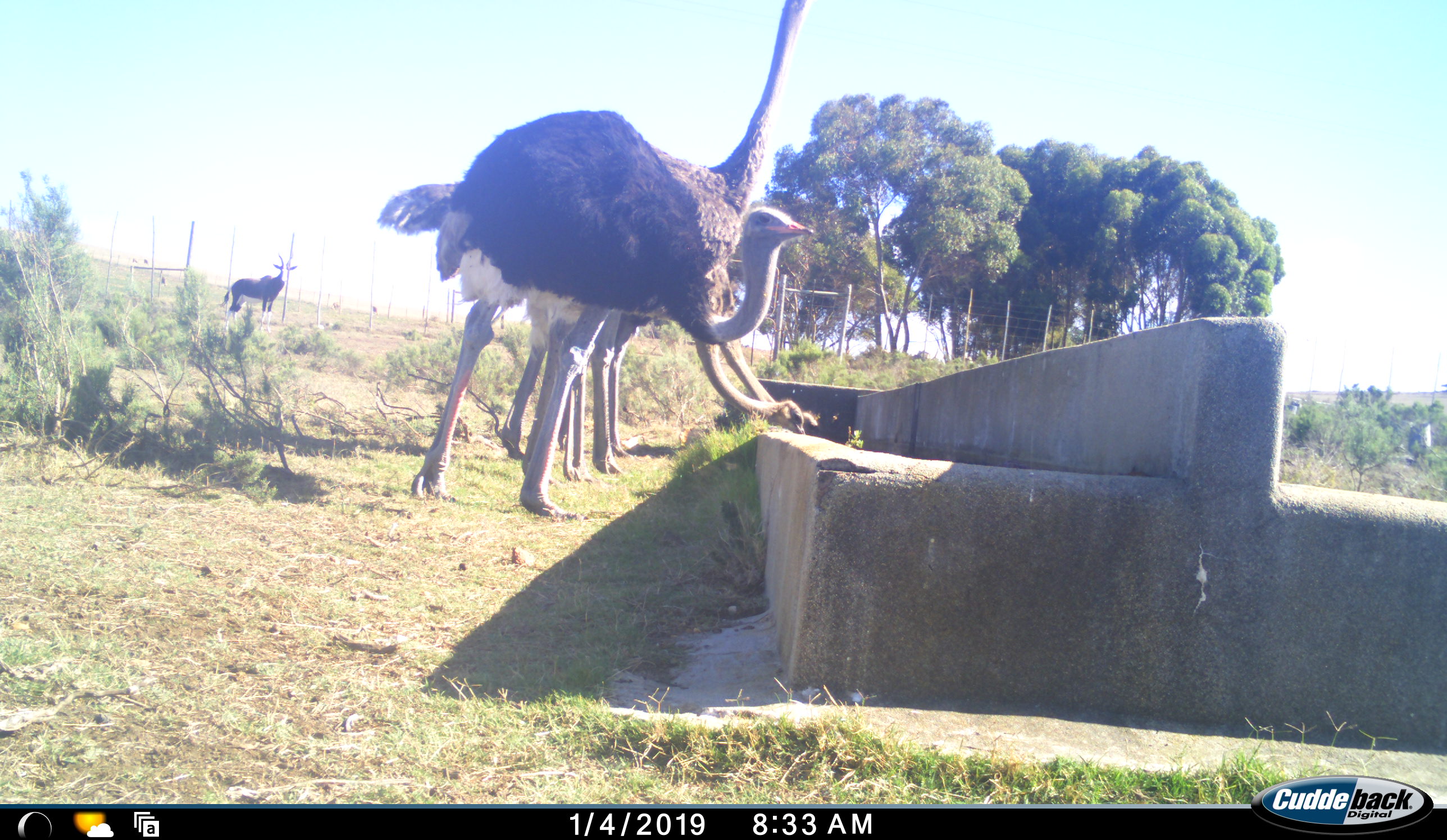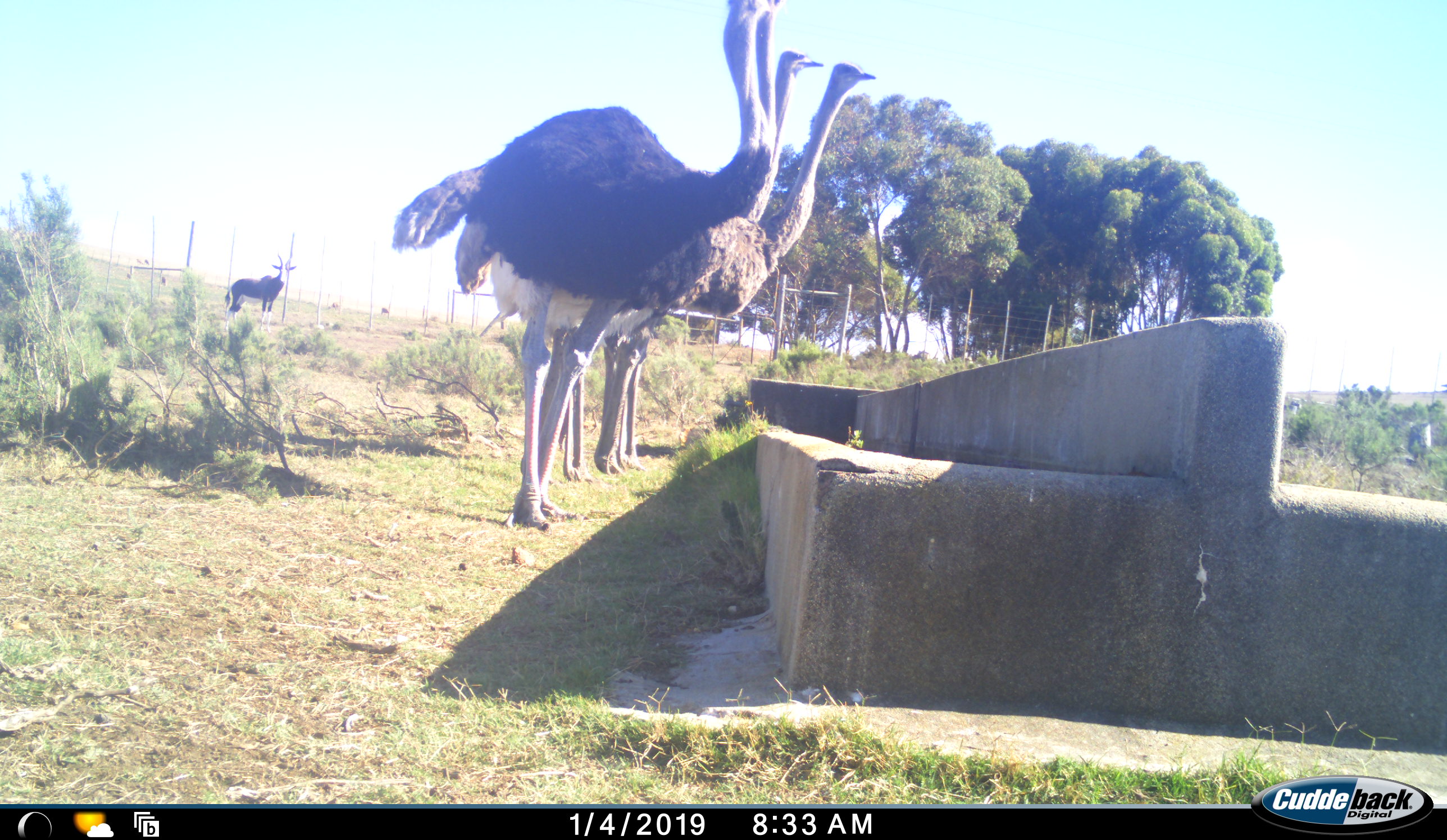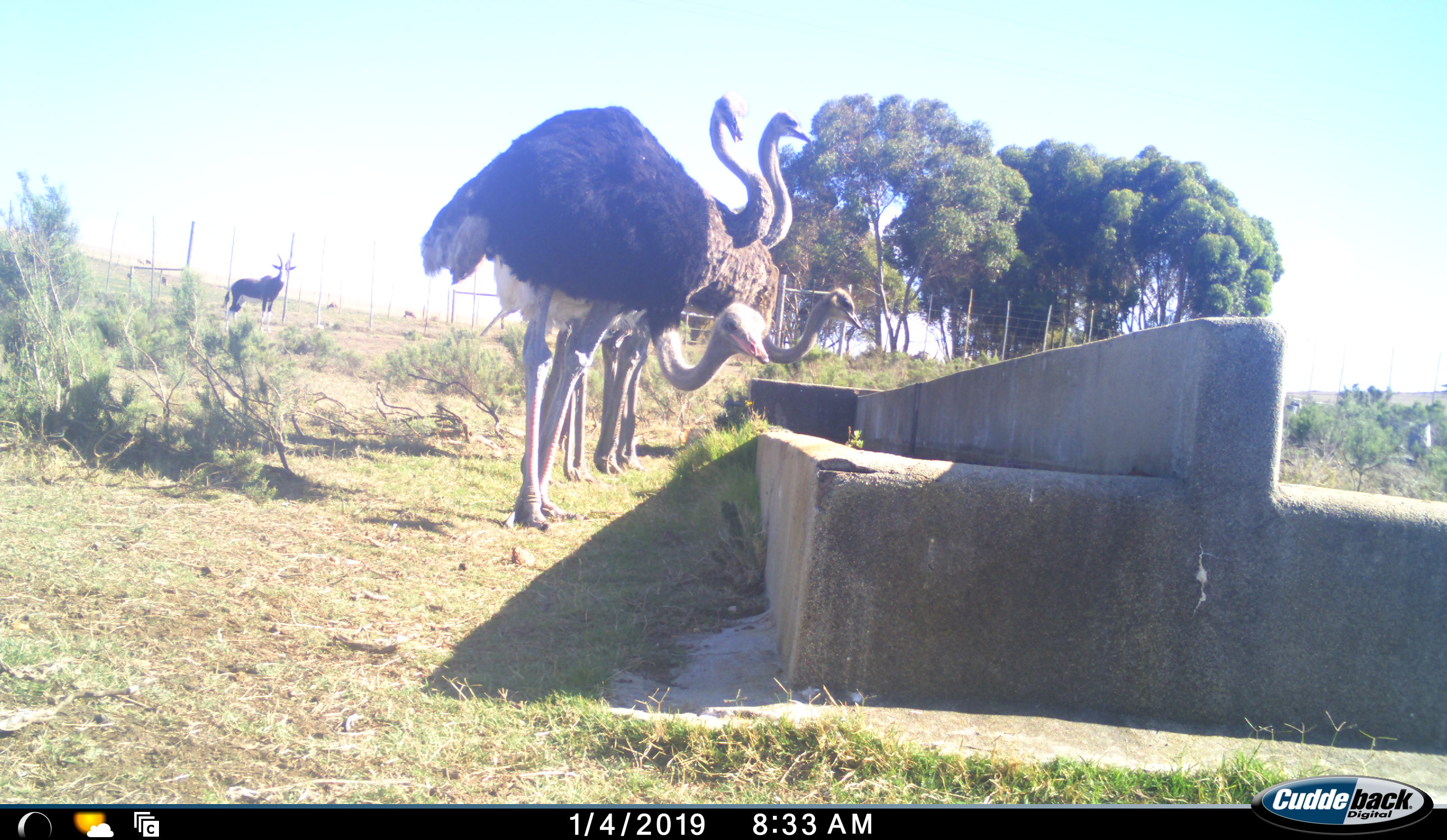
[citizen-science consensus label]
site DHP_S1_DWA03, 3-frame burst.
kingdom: Animalia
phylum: Chordata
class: Mammalia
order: Artiodactyla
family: Bovidae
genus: Damaliscus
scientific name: Damaliscus pygargus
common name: bontebok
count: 1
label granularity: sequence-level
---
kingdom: Animalia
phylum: Chordata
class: Aves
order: Struthioniformes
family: Struthionidae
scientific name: Struthionidae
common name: ostrich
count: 4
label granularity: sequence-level